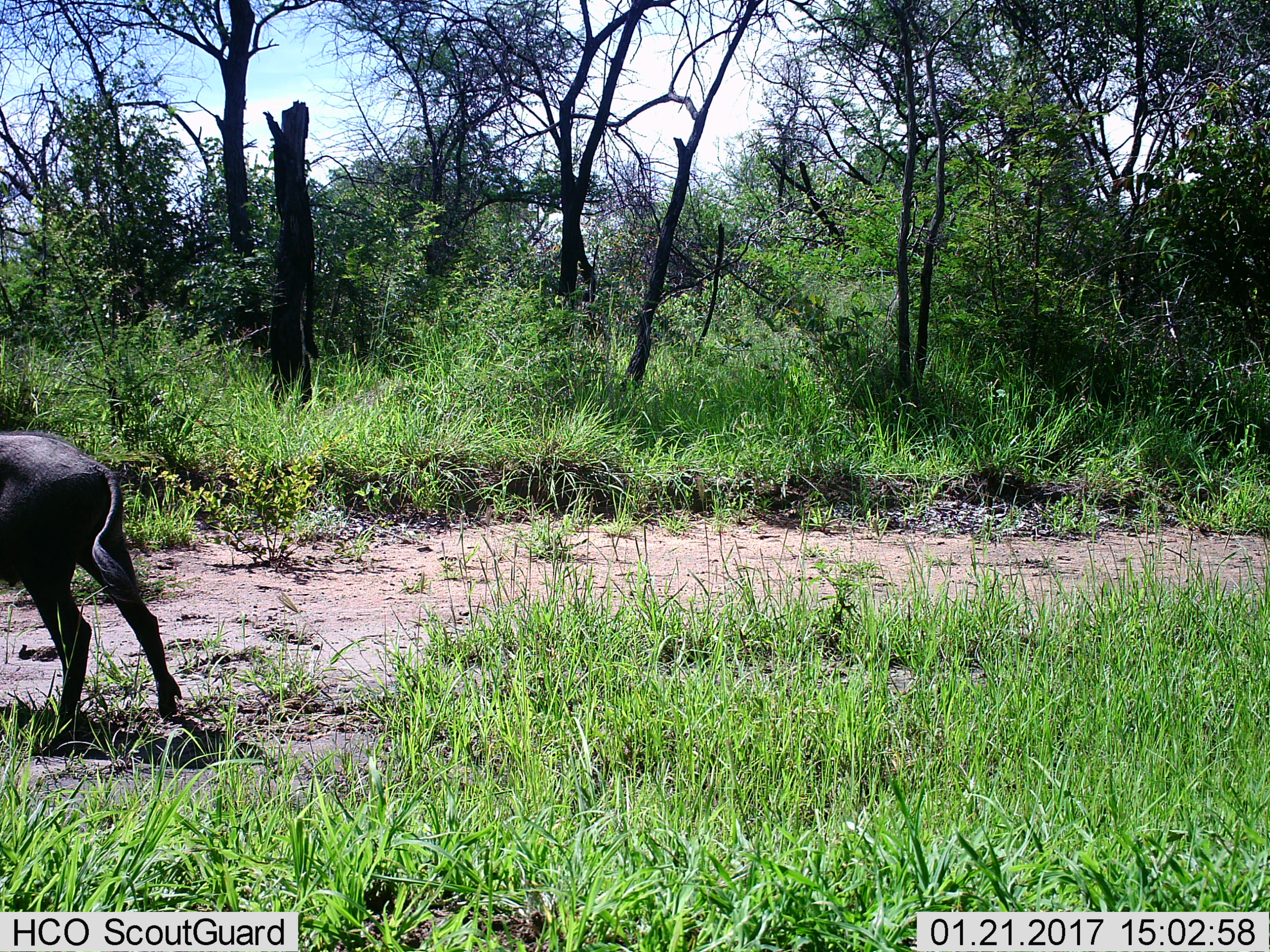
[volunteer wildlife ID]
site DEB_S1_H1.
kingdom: Animalia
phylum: Chordata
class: Mammalia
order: Artiodactyla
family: Suidae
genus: Phacochoerus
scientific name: Phacochoerus africanus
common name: warthog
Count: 1.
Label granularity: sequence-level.